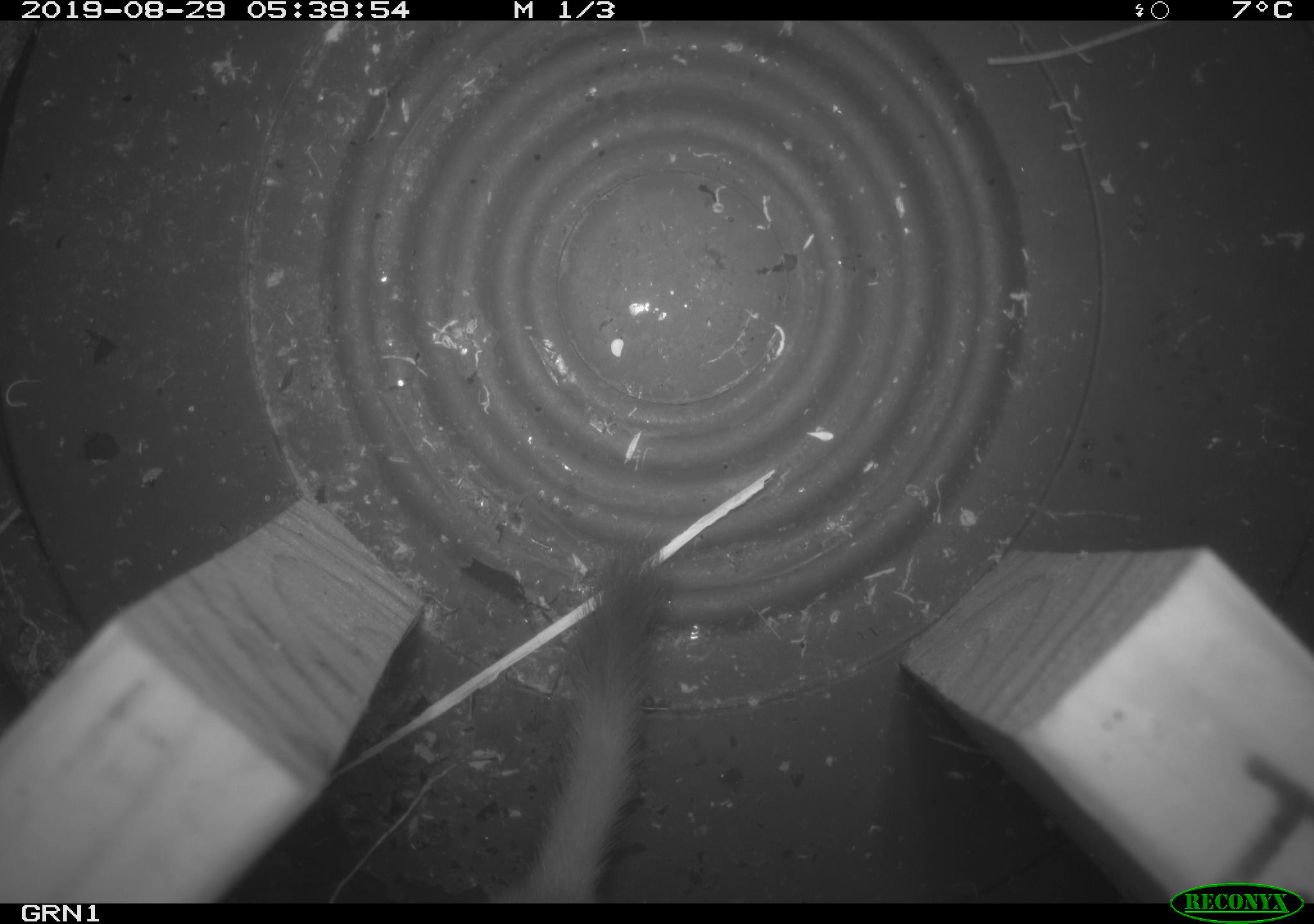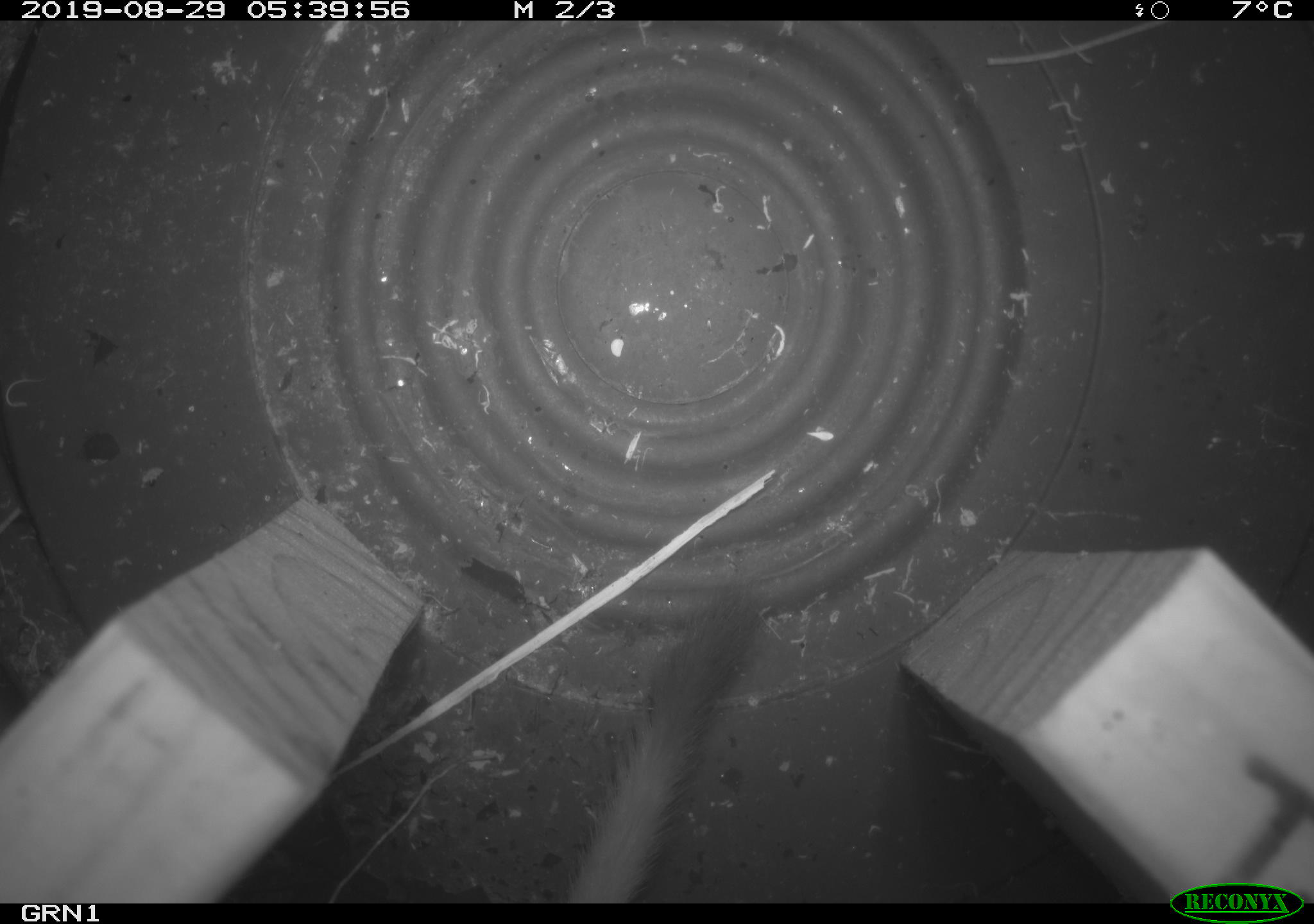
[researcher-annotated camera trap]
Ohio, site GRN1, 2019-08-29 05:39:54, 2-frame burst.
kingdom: Animalia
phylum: Chordata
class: Mammalia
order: Carnivora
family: Mustelidae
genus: Neogale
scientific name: Neogale frenata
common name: long-tailed weasel